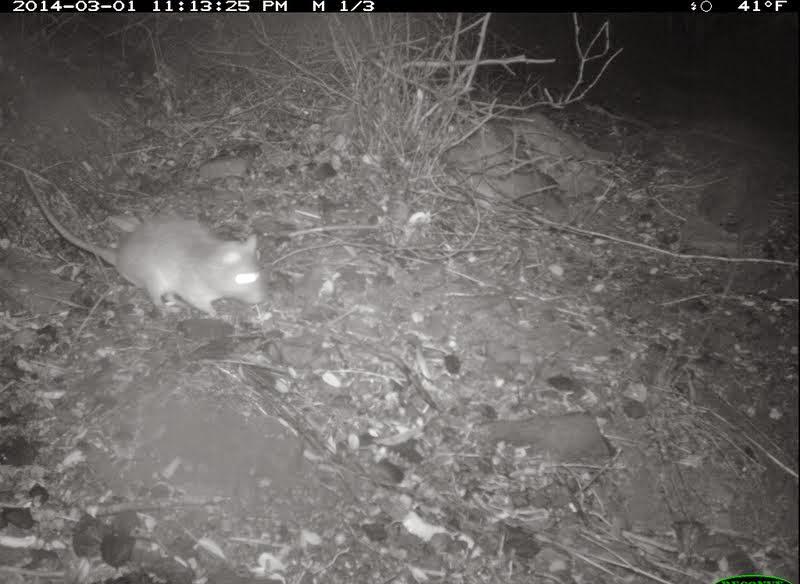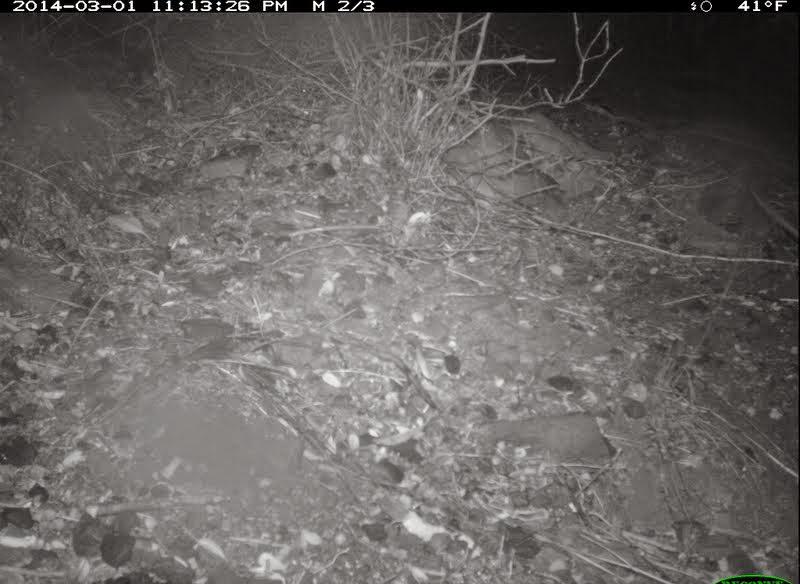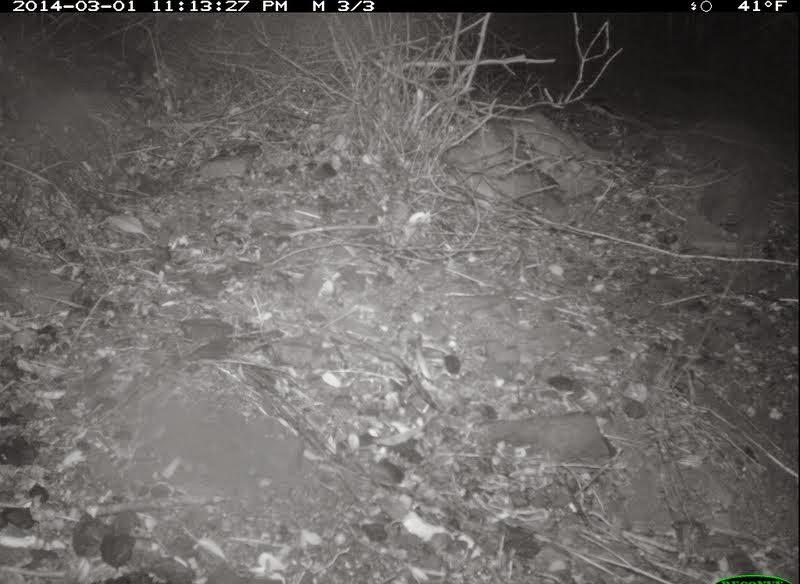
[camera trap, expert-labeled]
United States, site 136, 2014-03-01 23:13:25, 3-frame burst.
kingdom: Animalia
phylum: Chordata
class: Mammalia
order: Rodentia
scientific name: Rodentia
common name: rodent